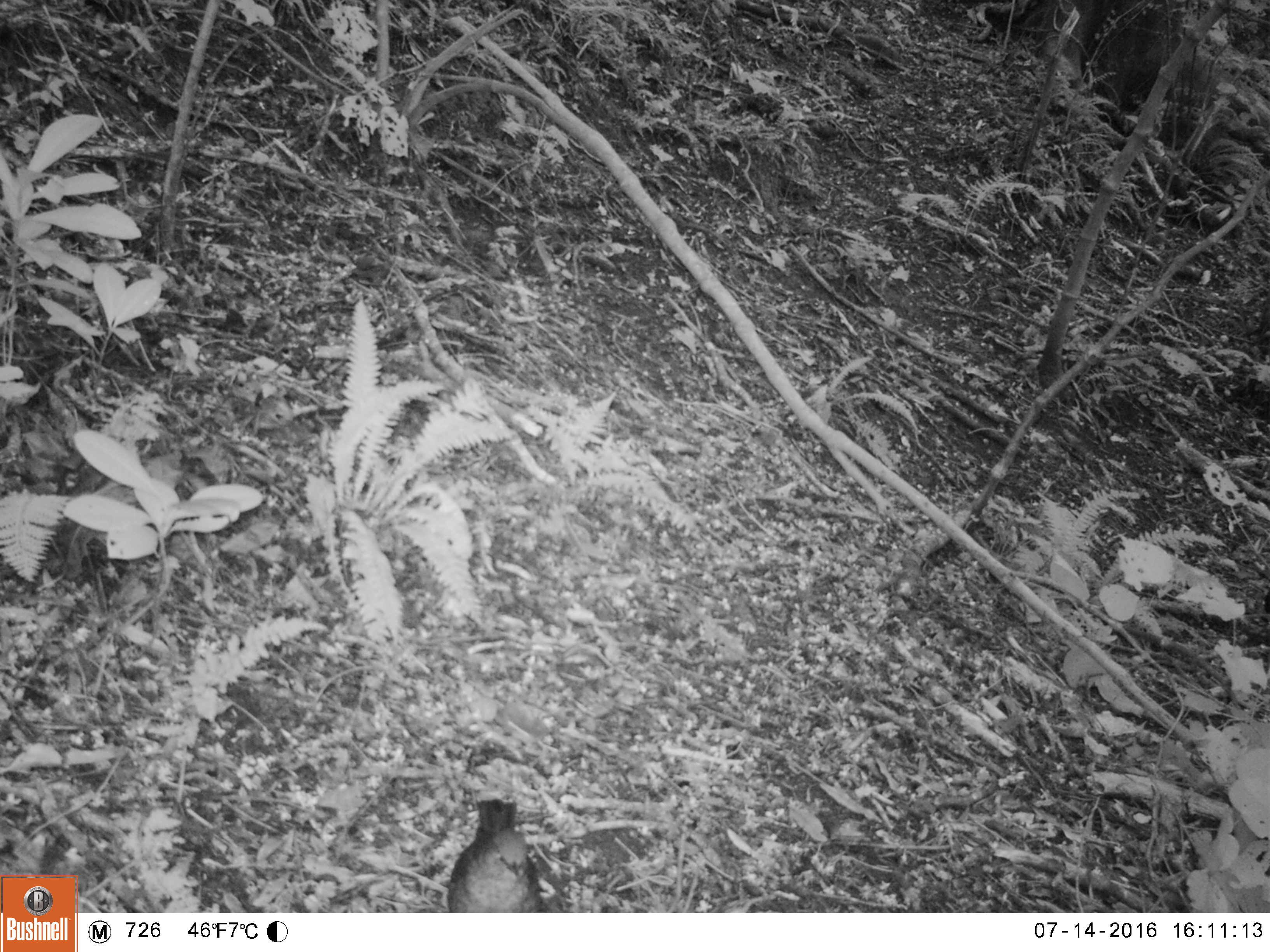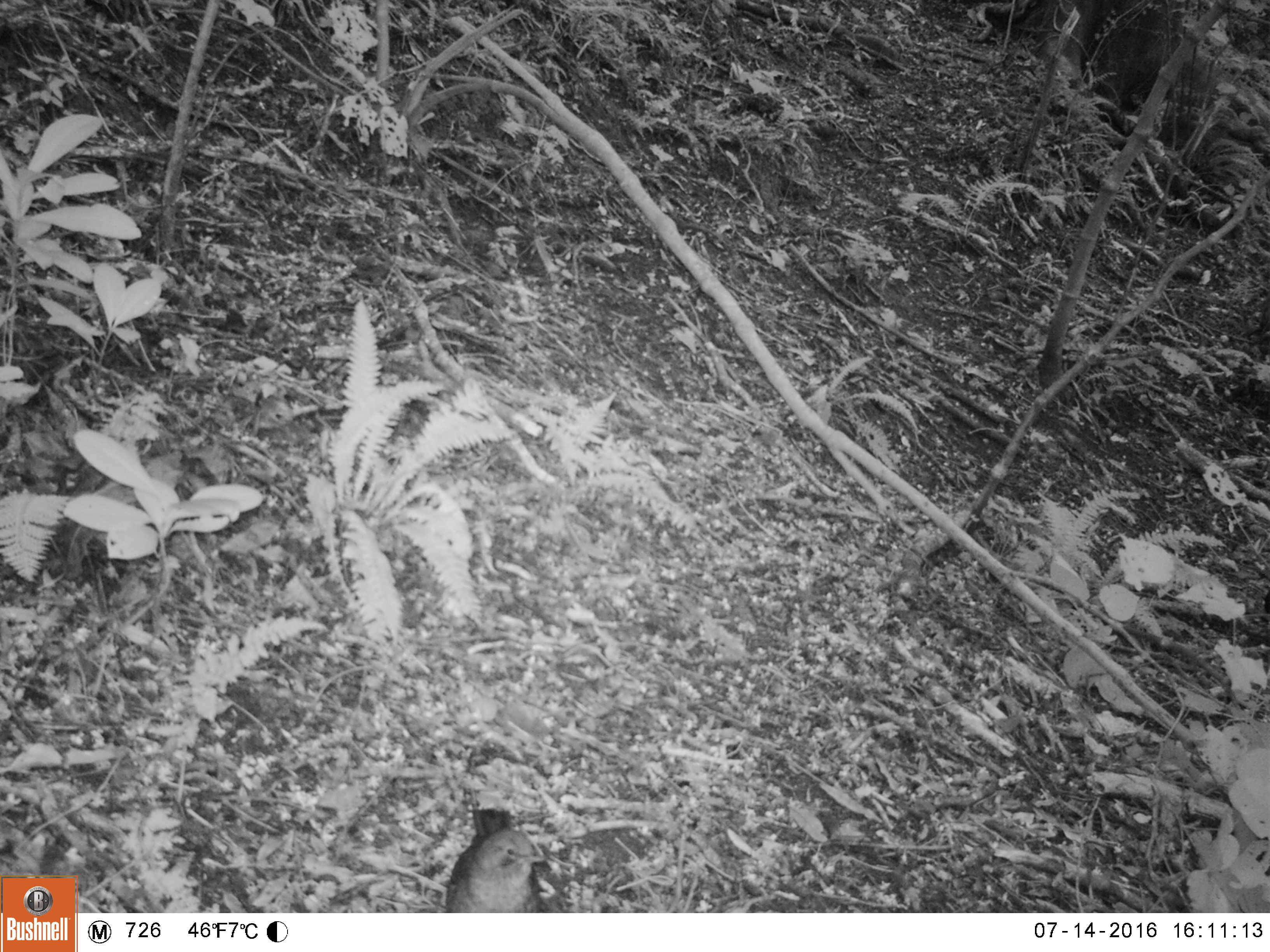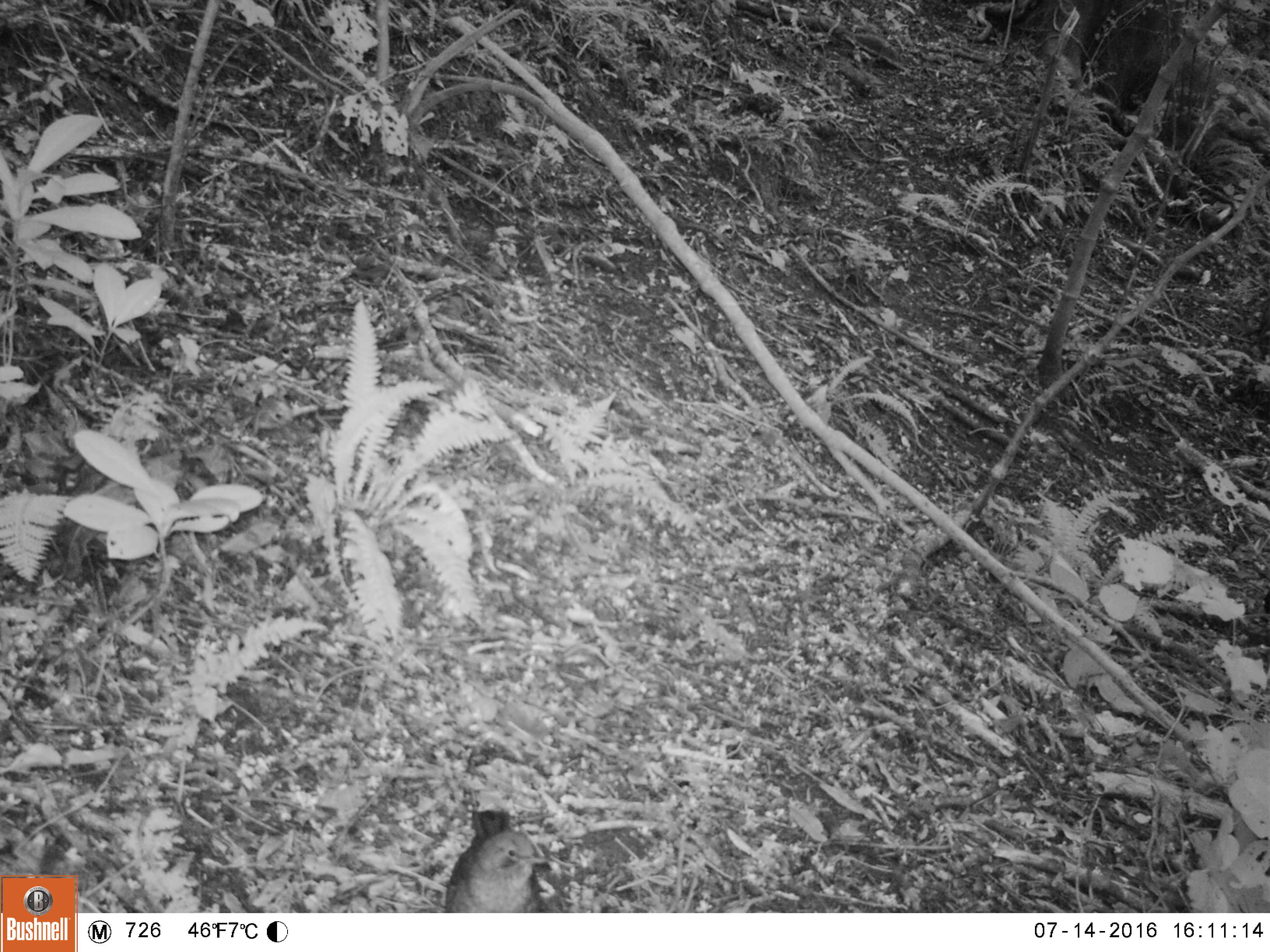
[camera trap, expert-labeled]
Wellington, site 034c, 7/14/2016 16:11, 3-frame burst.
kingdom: Animalia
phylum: Chordata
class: Aves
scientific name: Aves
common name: bird